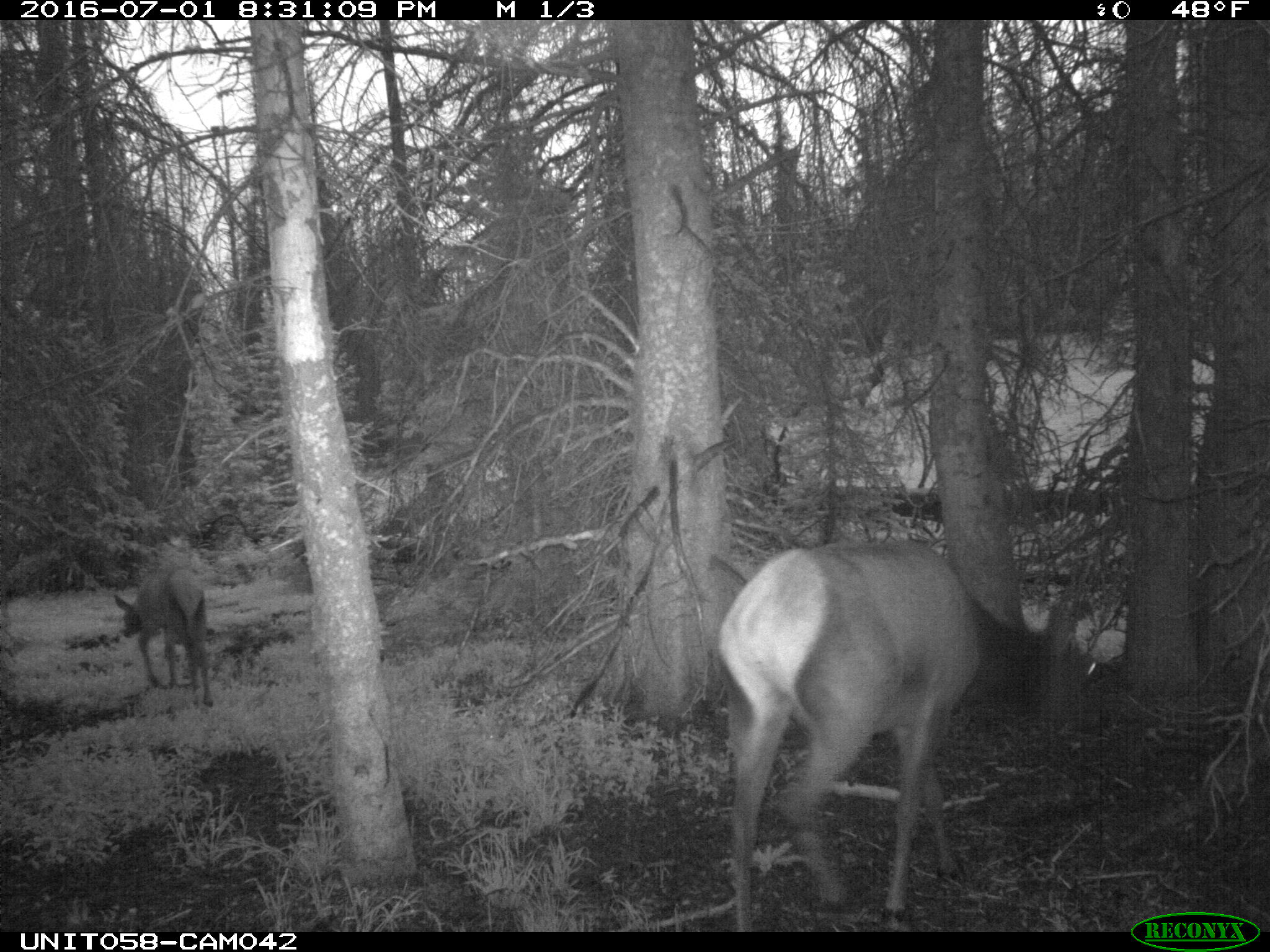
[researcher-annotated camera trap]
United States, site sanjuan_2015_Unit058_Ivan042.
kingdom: Animalia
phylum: Chordata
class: Mammalia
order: Artiodactyla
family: Cervidae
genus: Cervus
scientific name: Cervus elaphus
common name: red deer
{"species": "Cervus elaphus (red deer)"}